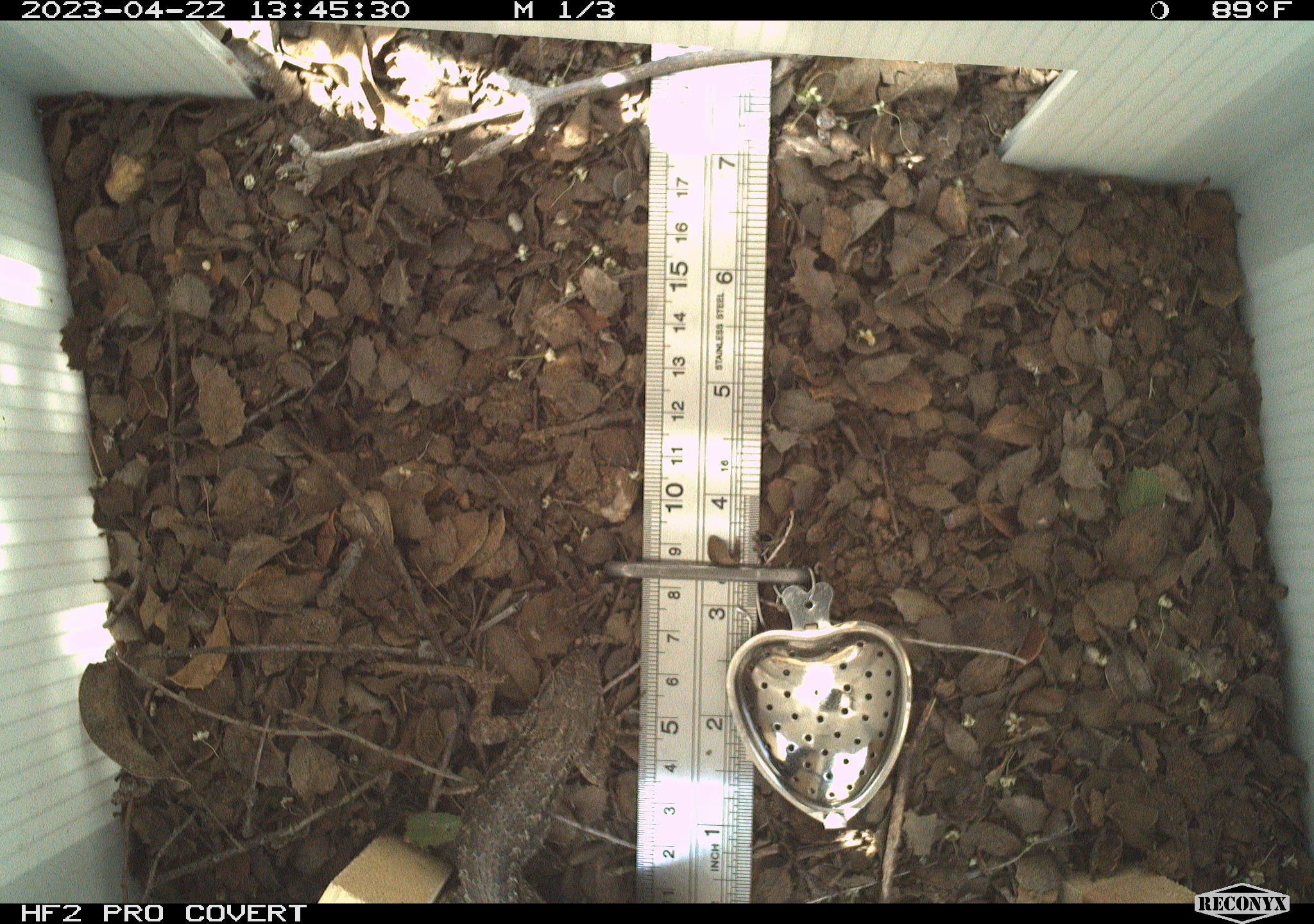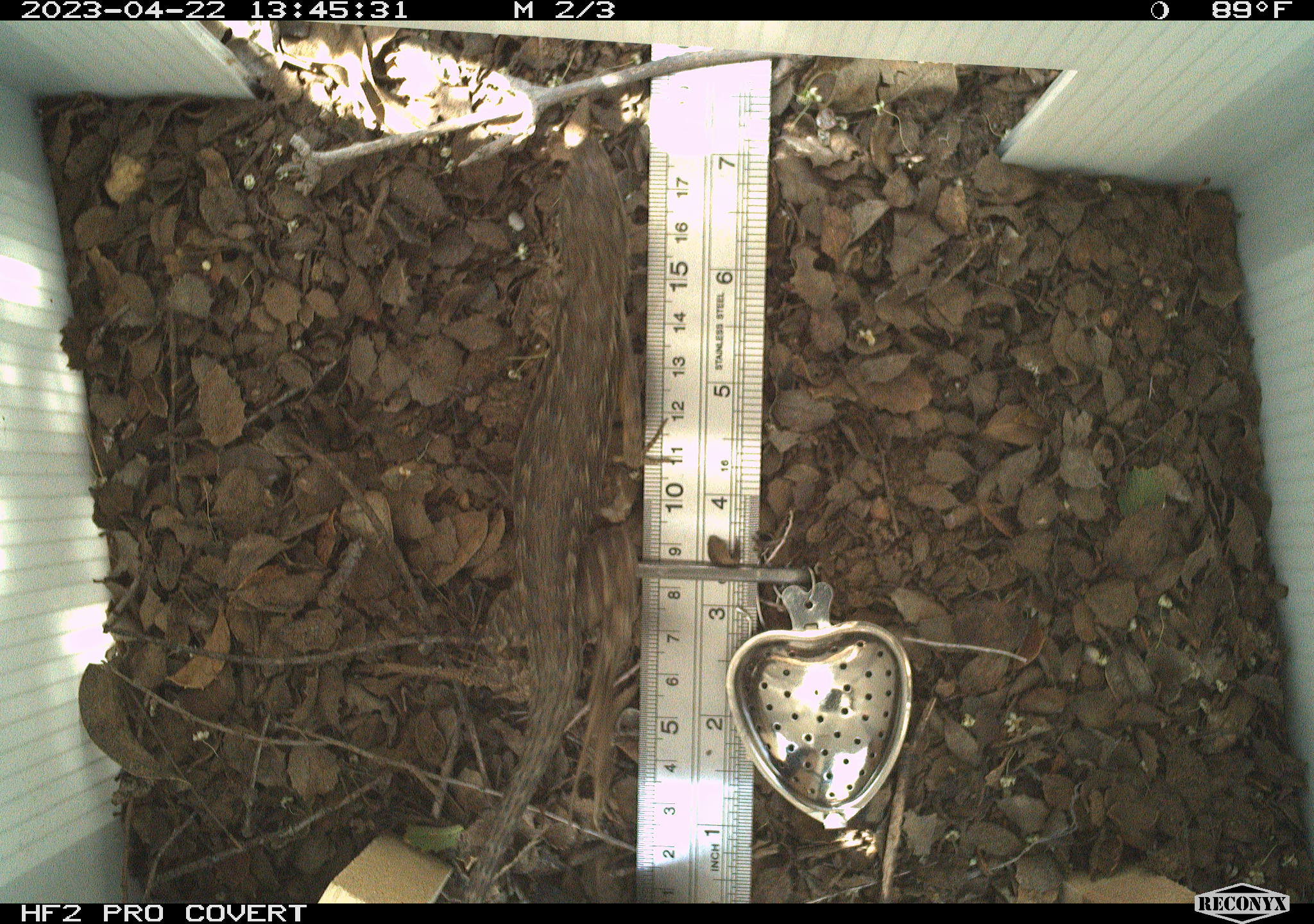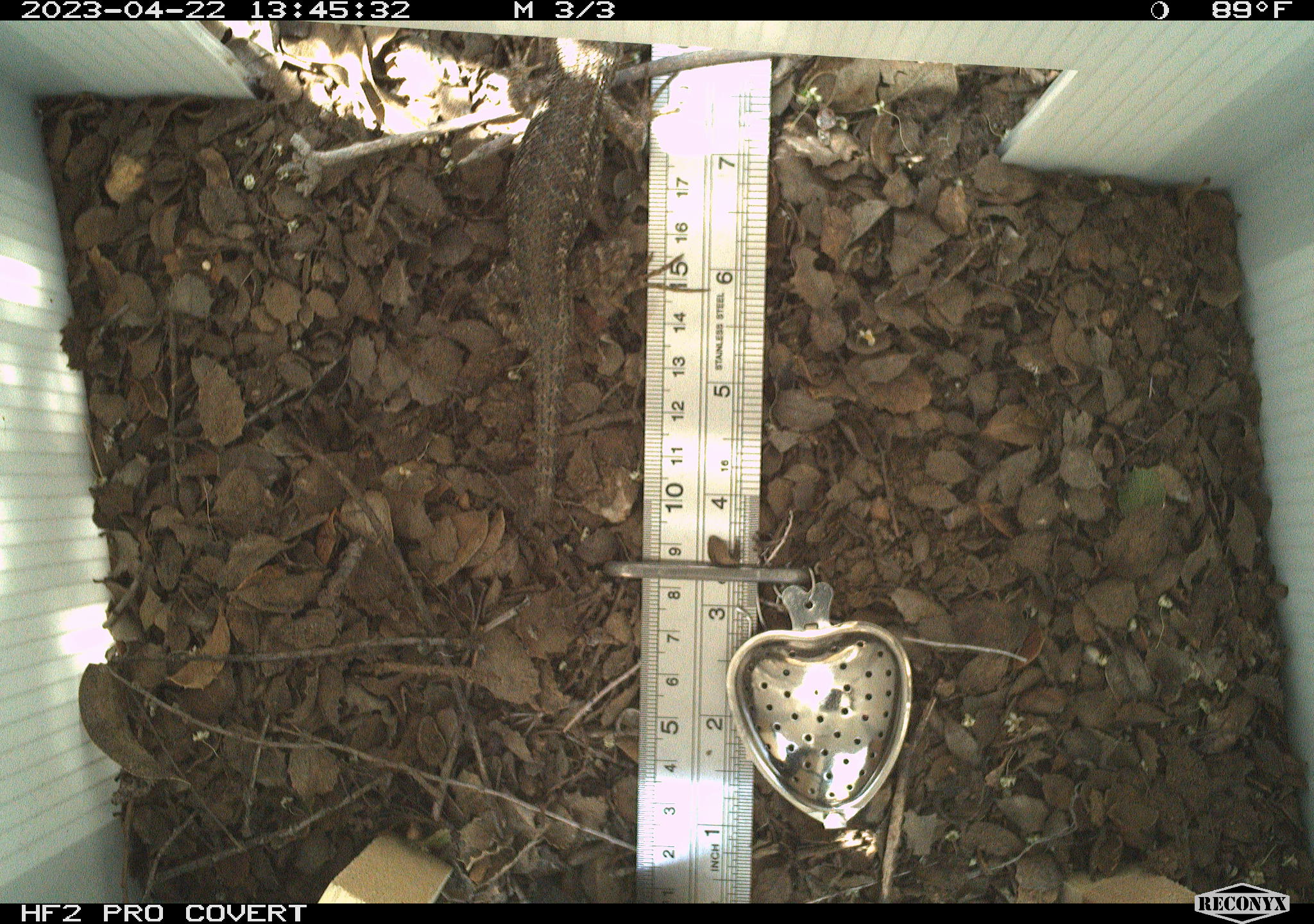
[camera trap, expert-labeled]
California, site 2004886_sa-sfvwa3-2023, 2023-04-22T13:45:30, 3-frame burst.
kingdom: Animalia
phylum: Chordata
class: Reptilia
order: Squamata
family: Phrynosomatidae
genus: Sceloporus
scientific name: Sceloporus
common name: spiny lizards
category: sceloporus species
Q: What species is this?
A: Sceloporus species (spiny lizards) (Sceloporus).